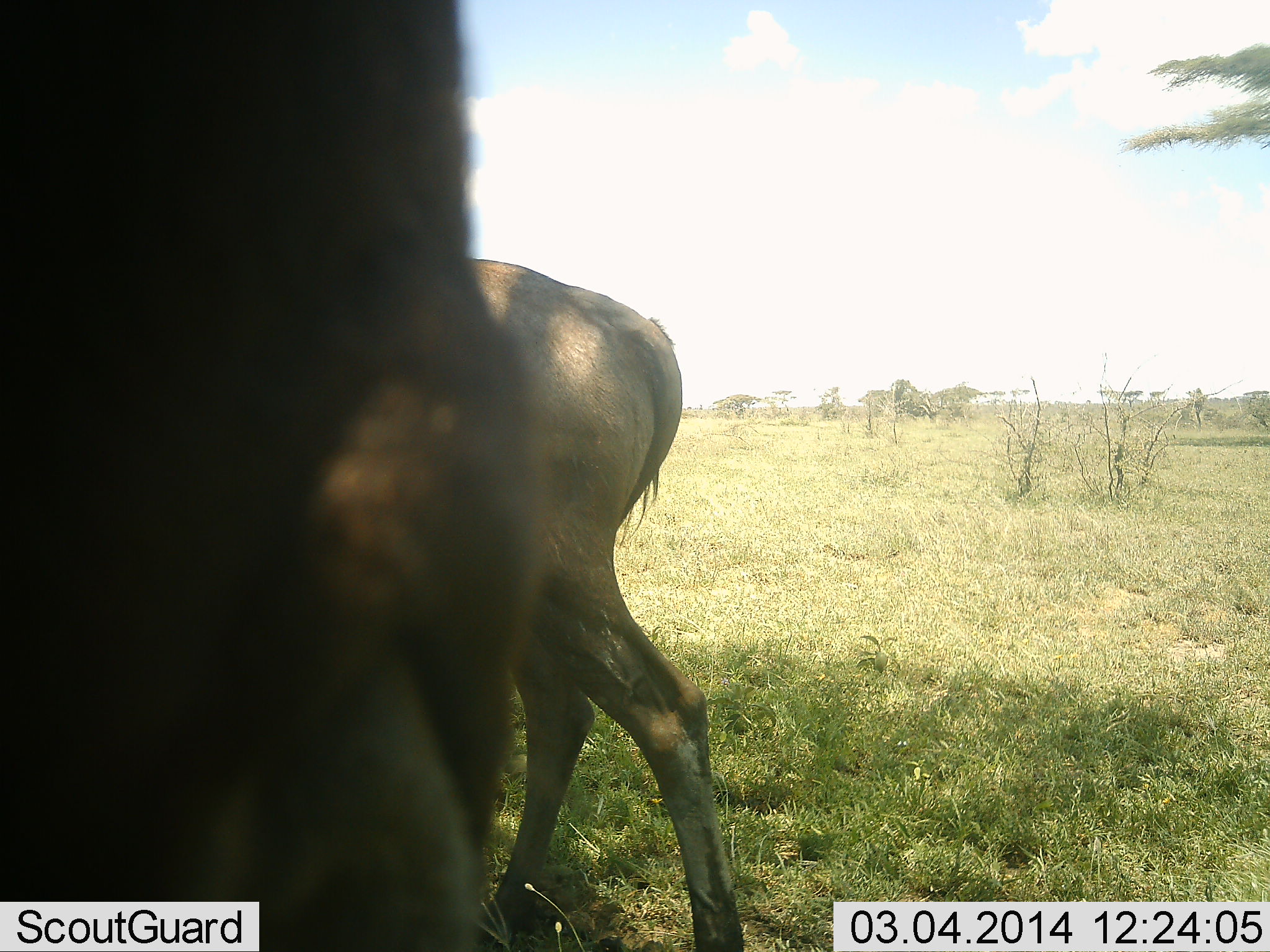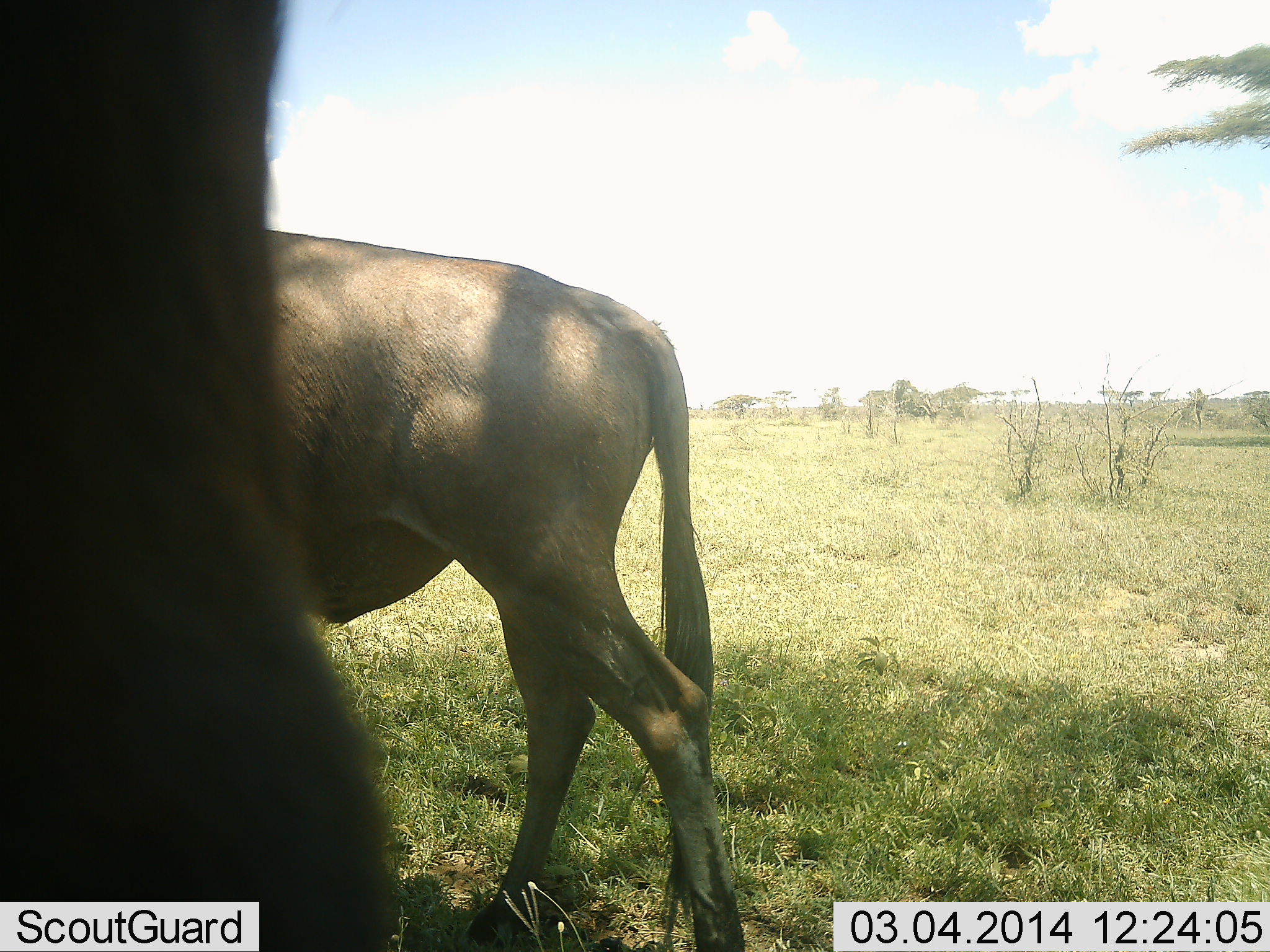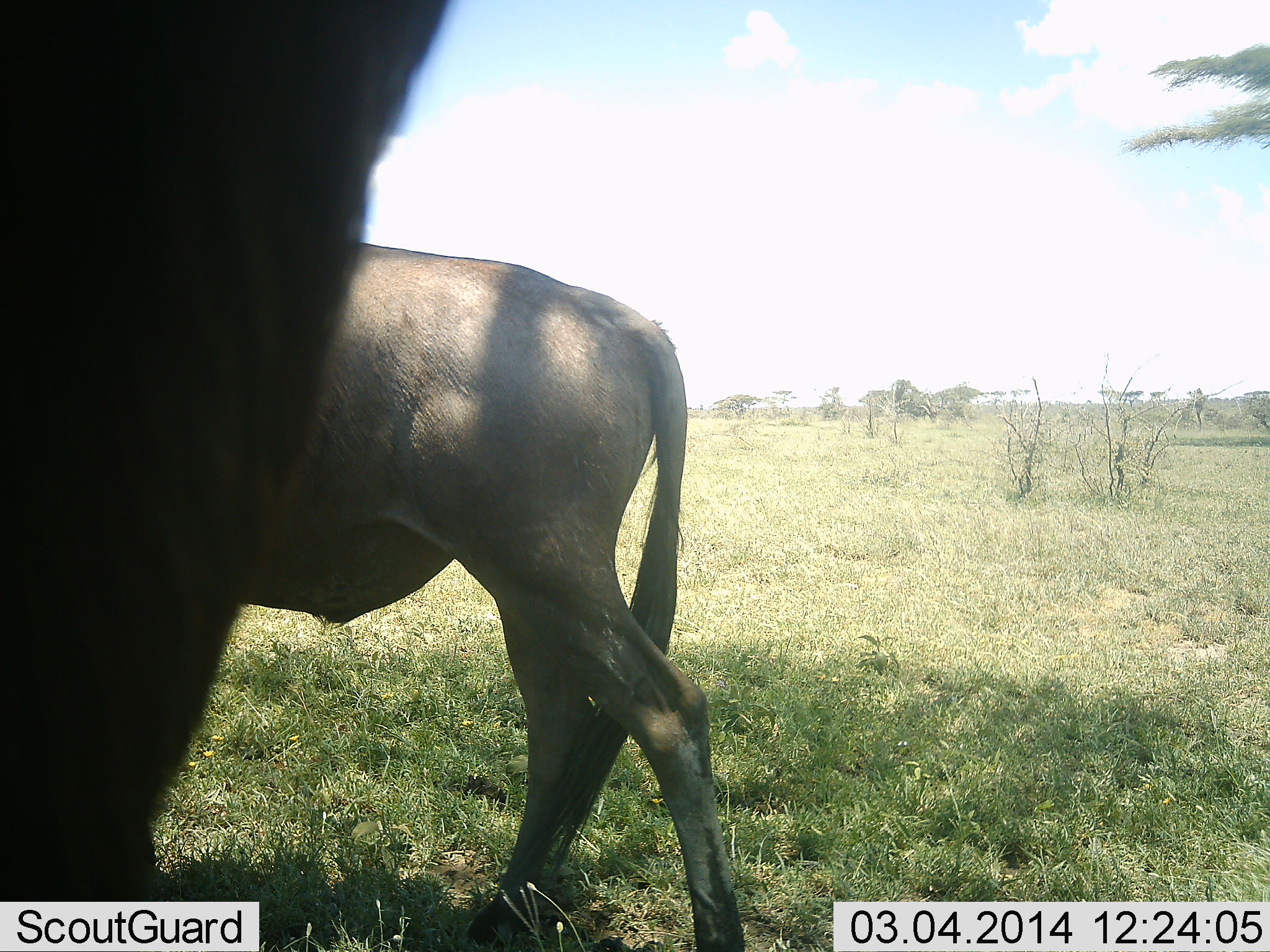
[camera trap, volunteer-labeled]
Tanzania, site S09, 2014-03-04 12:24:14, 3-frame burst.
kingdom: Animalia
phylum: Chordata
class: Mammalia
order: Artiodactyla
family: Bovidae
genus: Connochaetes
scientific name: Connochaetes taurinus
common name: blue wildebeest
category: wildebeest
Wildebeest (blue wildebeest) (Connochaetes taurinus), count 2. Behavior (volunteer vote fractions): standing 90%, resting 0%, moving 20%, interacting 0%. Young present (vote fraction): 0%. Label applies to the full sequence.